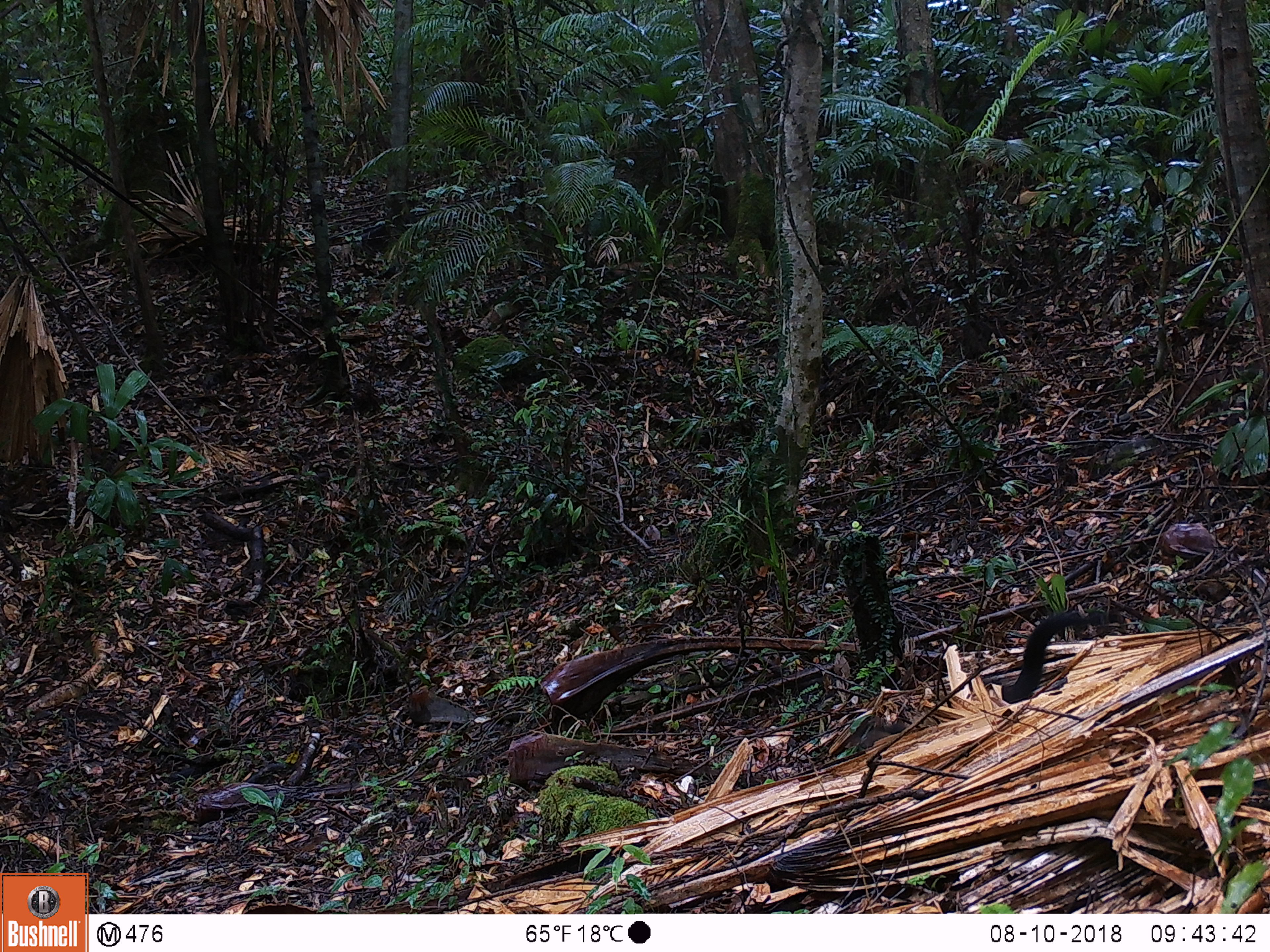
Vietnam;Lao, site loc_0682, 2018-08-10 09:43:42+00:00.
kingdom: Animalia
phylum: Chordata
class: Mammalia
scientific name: Mammalia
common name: mammal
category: unidentified small mammal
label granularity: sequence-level